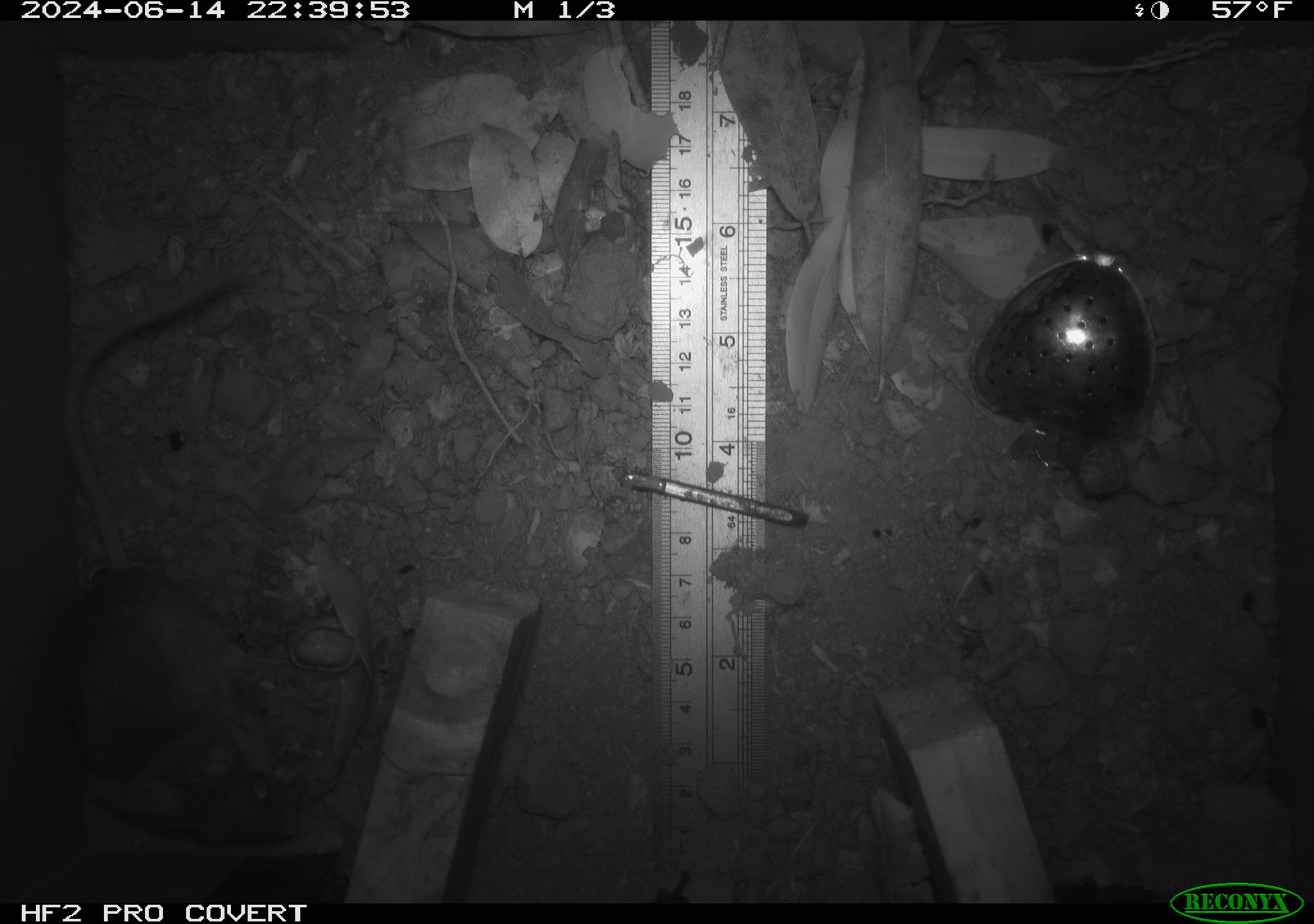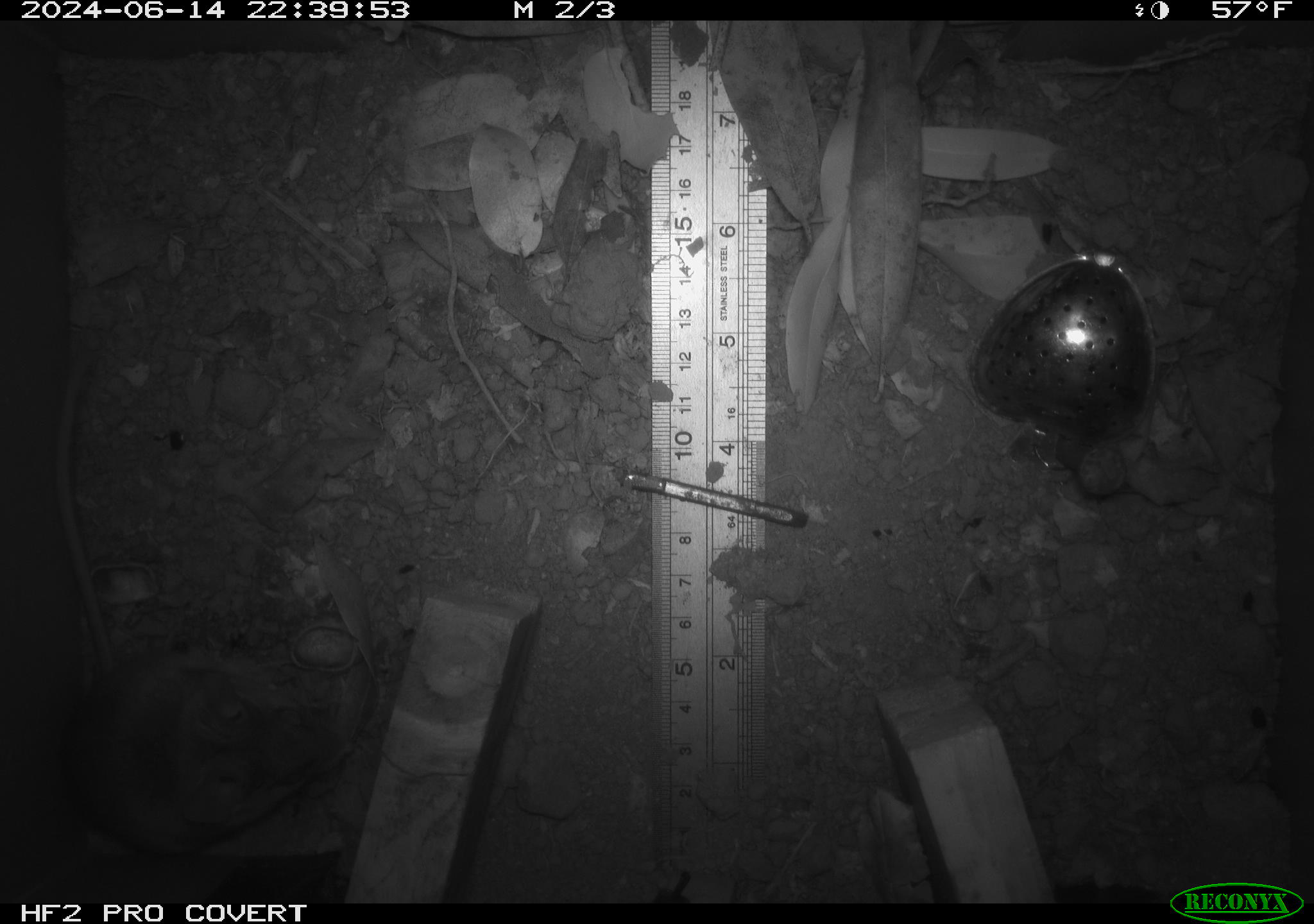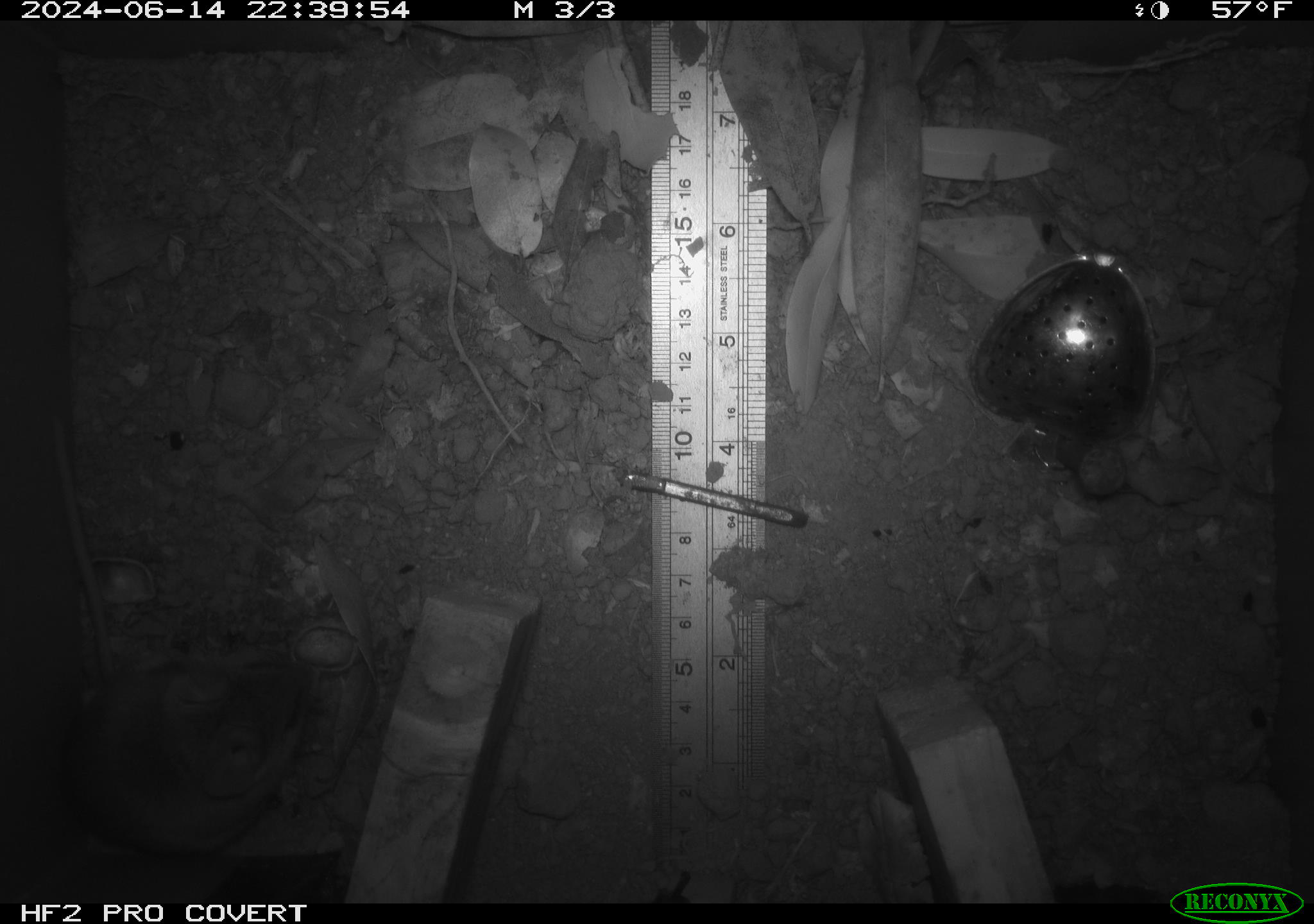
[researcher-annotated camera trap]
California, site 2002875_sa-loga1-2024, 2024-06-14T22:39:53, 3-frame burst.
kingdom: Animalia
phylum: Chordata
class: Mammalia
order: Rodentia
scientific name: Rodentia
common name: rodent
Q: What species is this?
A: Rodent (Rodentia).